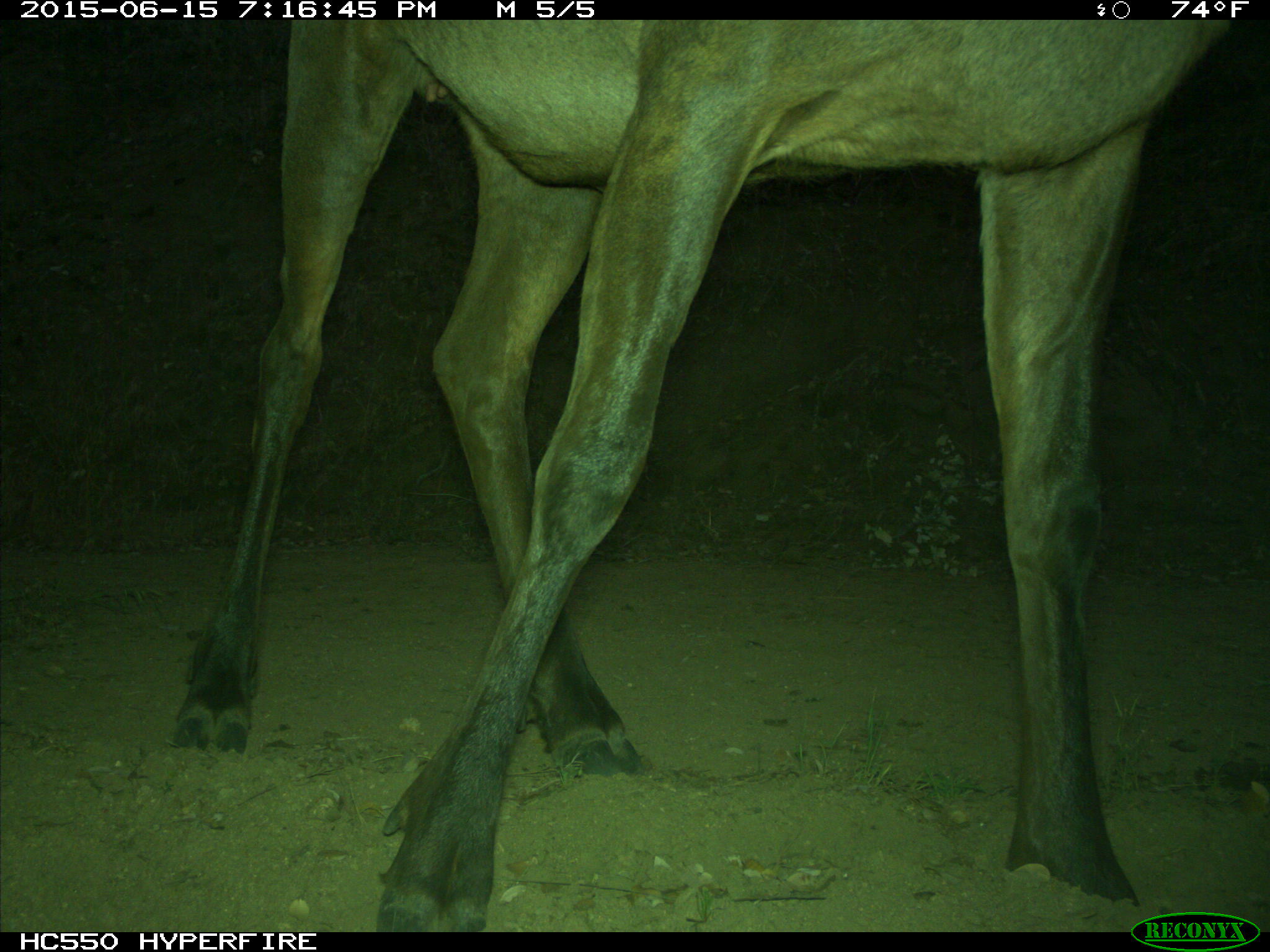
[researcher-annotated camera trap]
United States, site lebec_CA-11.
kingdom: Animalia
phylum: Chordata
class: Mammalia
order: Artiodactyla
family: Cervidae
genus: Cervus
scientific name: Cervus canadensis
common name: elk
Cervus canadensis (elk).